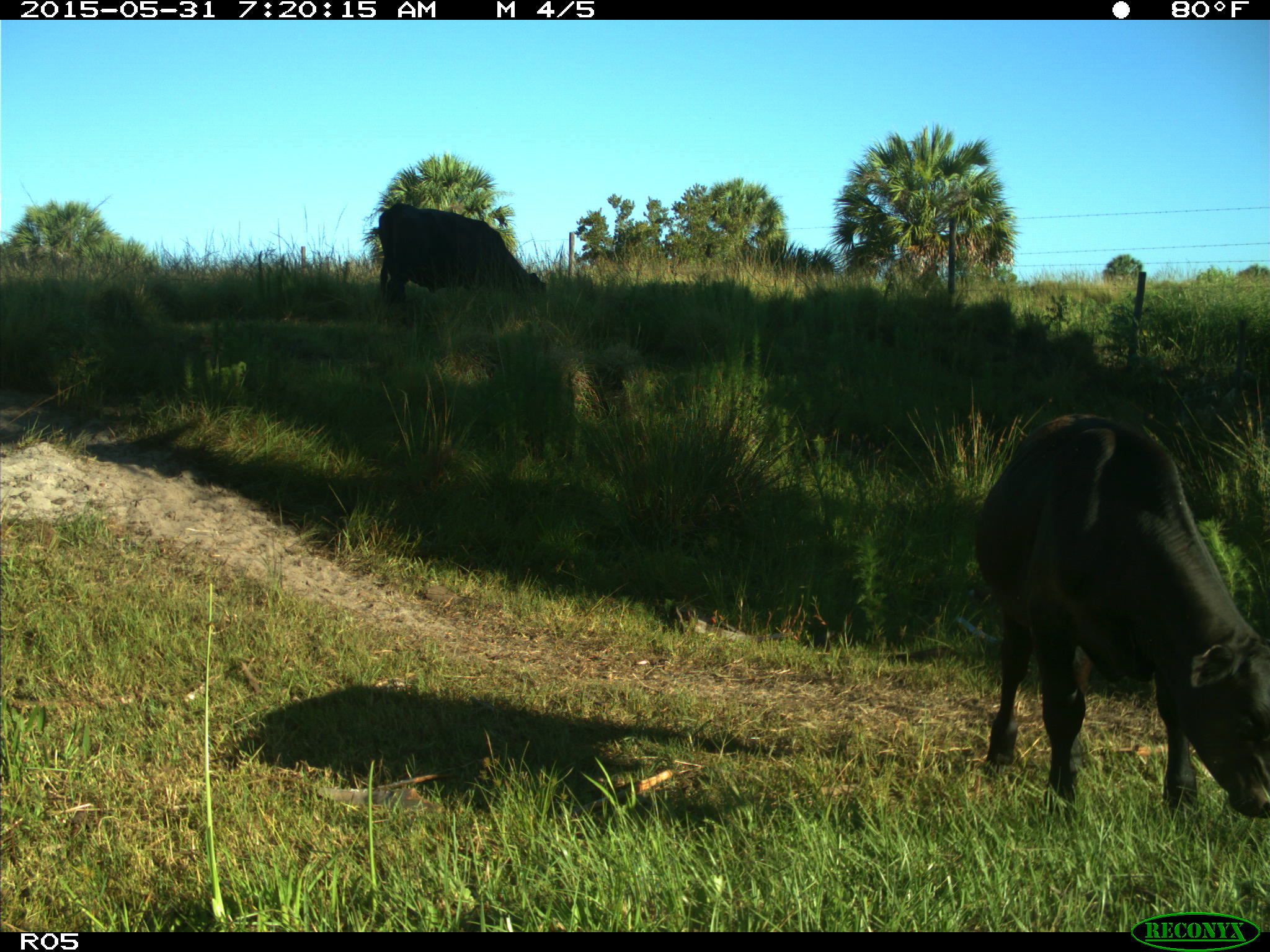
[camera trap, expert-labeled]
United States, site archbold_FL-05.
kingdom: Animalia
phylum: Chordata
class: Mammalia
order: Artiodactyla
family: Bovidae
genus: Bos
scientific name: Bos taurus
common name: domestic cow